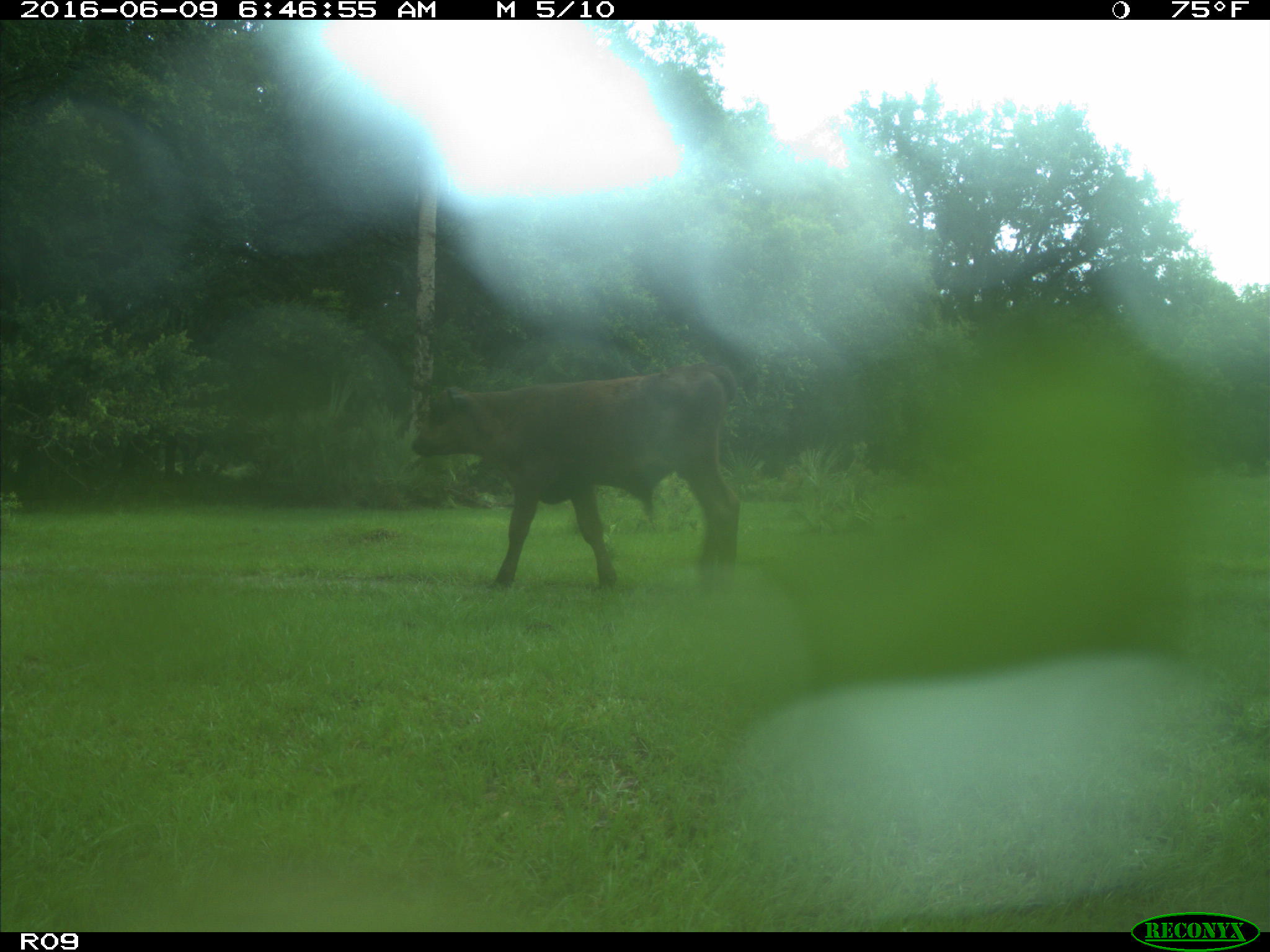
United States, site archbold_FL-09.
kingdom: Animalia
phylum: Chordata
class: Mammalia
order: Artiodactyla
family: Bovidae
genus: Bos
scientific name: Bos taurus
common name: domestic cow